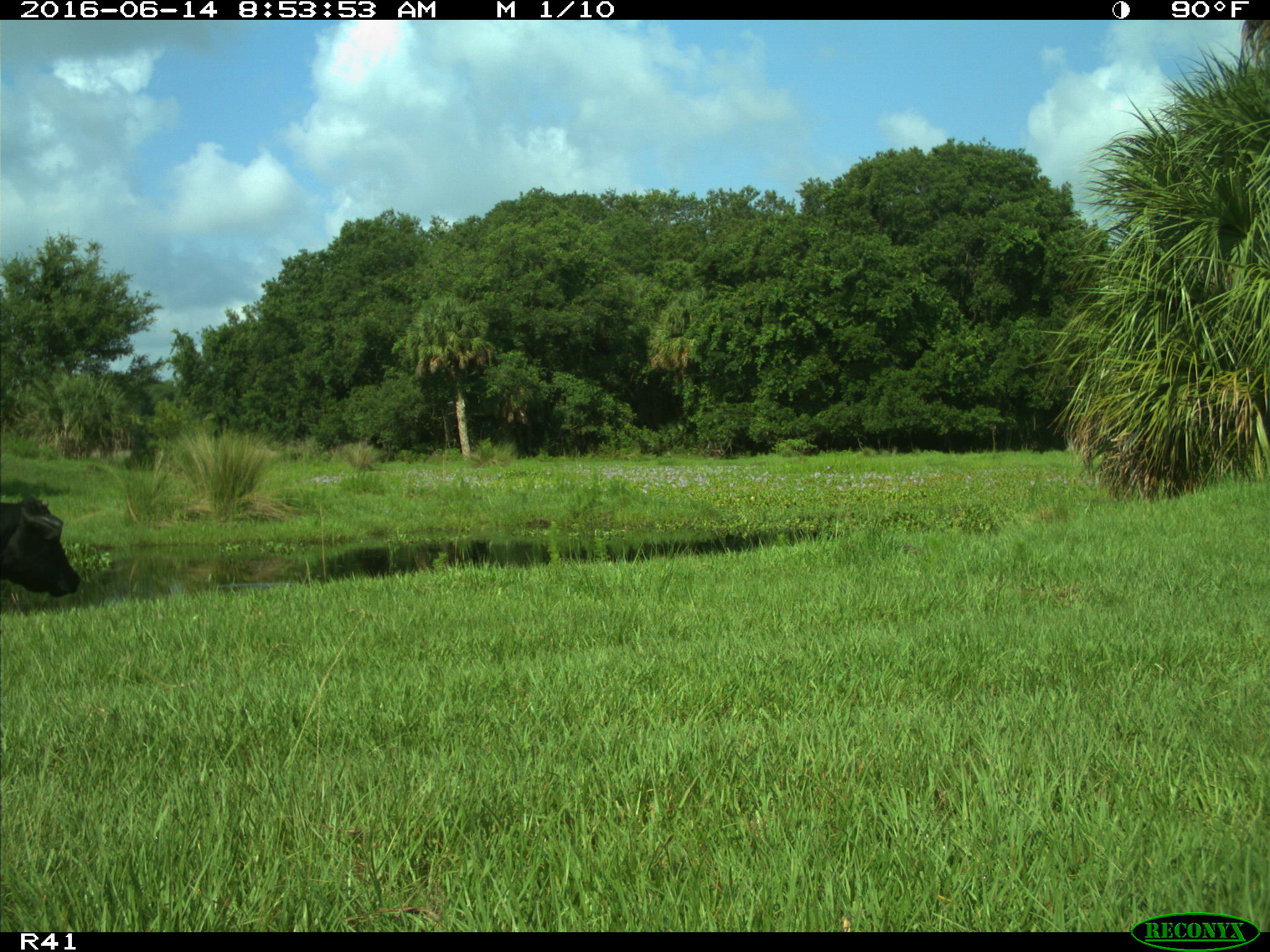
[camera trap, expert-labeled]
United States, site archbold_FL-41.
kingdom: Animalia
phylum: Chordata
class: Mammalia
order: Artiodactyla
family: Bovidae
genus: Bos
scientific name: Bos taurus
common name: domestic cow